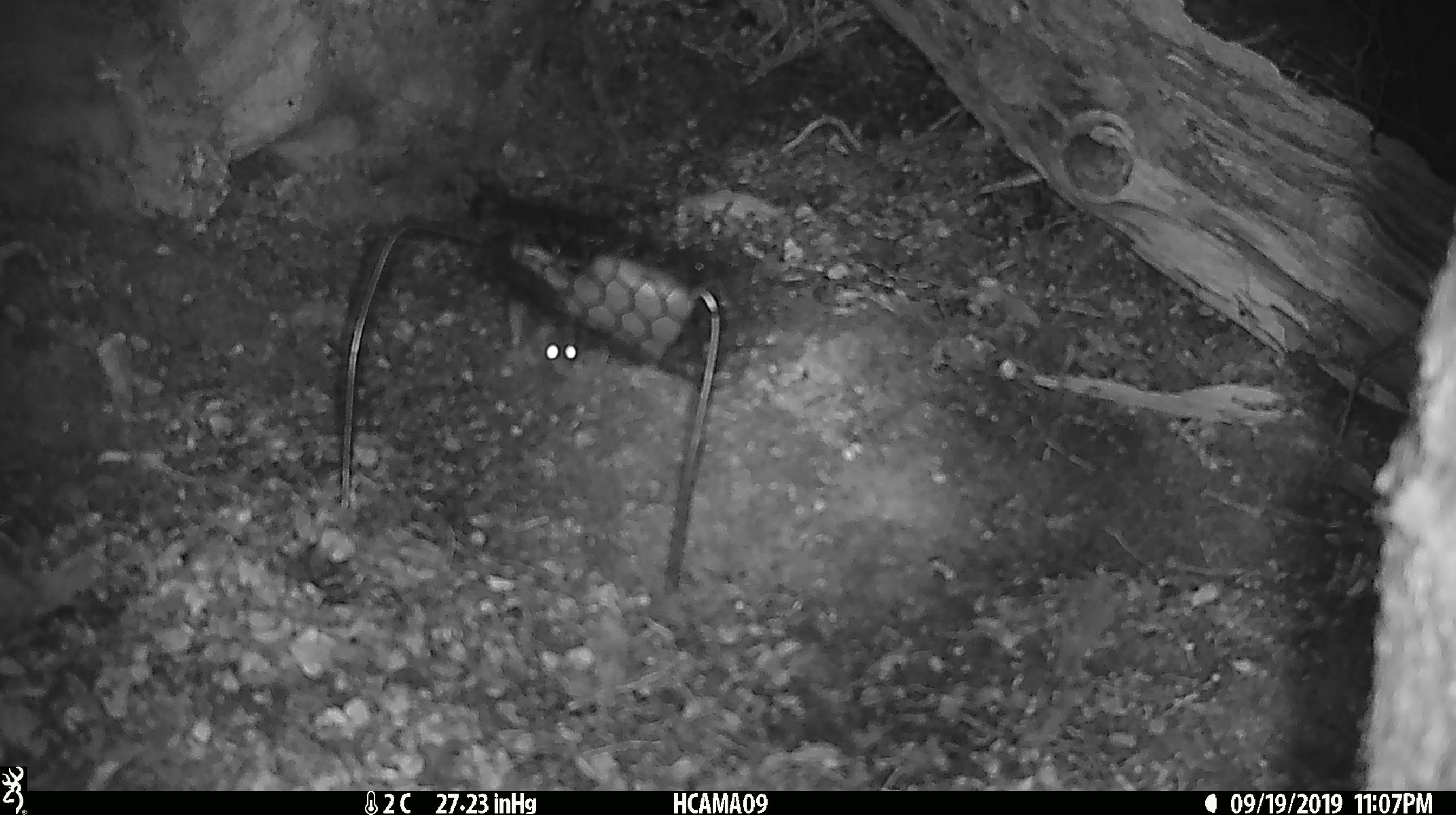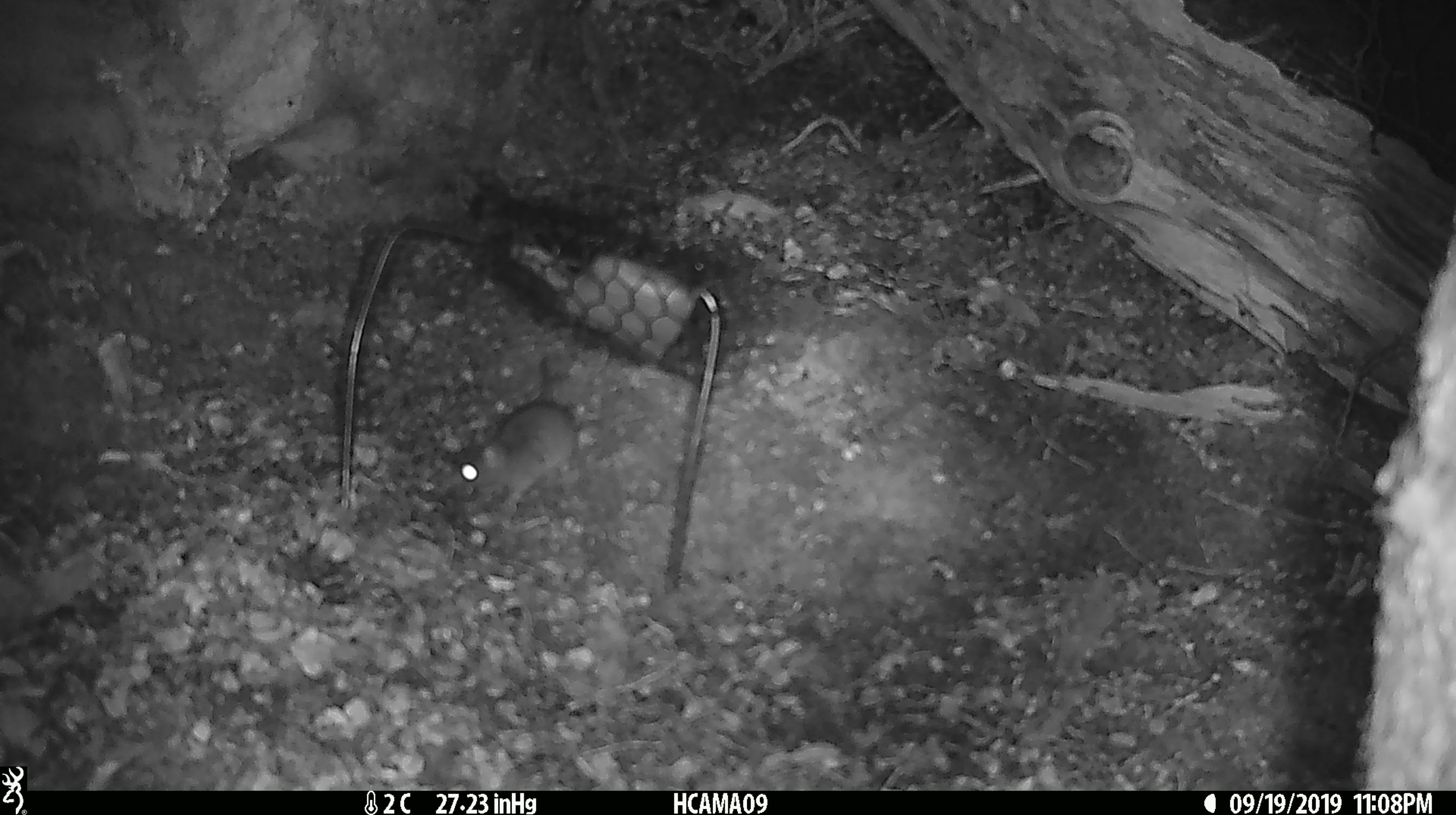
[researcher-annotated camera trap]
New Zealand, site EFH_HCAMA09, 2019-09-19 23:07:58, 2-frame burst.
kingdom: Animalia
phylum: Chordata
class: Mammalia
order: Rodentia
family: Muridae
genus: Mus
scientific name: Mus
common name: mouse